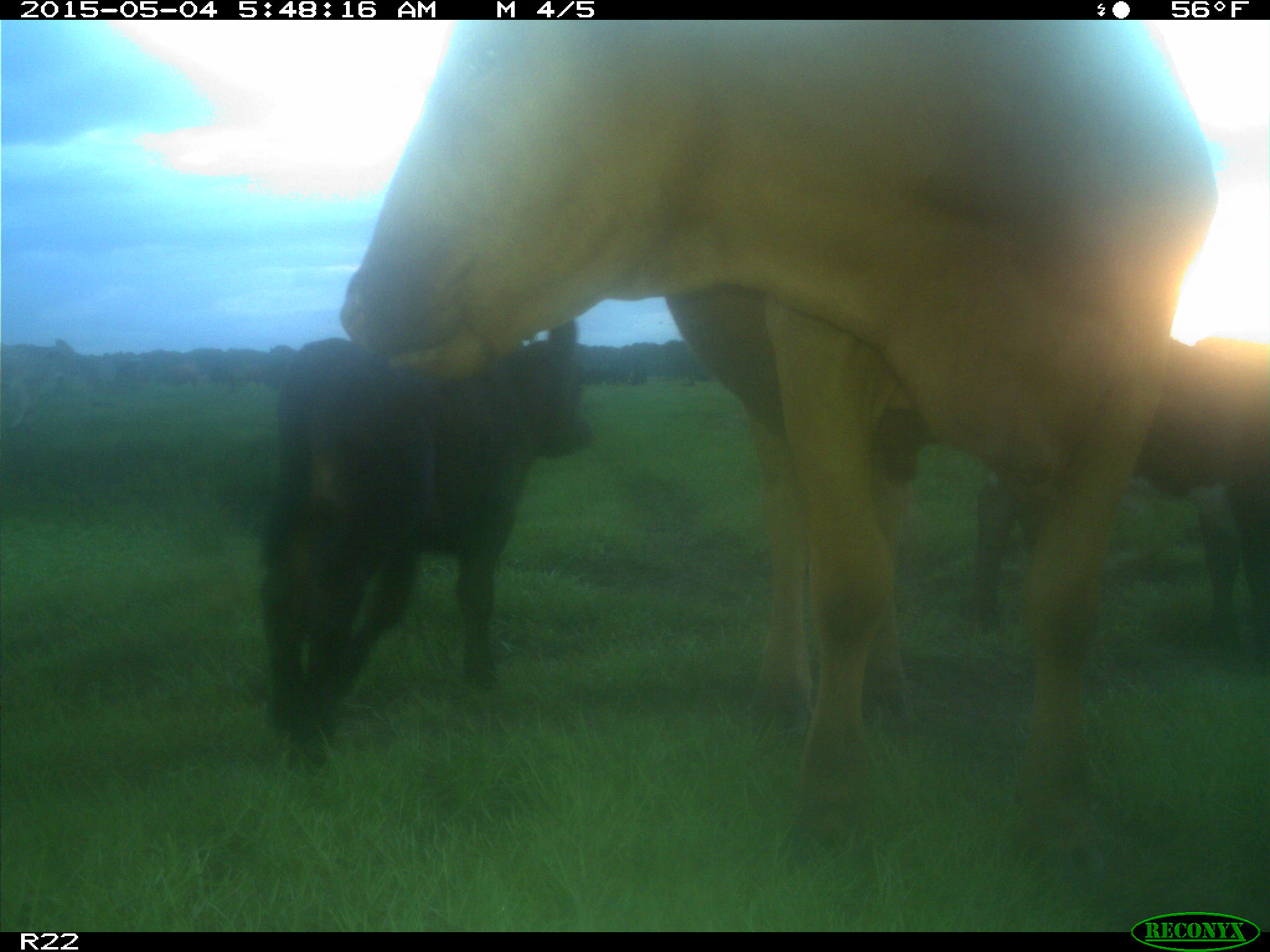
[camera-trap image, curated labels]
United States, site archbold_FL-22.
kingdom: Animalia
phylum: Chordata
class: Mammalia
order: Artiodactyla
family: Bovidae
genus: Bos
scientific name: Bos taurus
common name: domestic cow